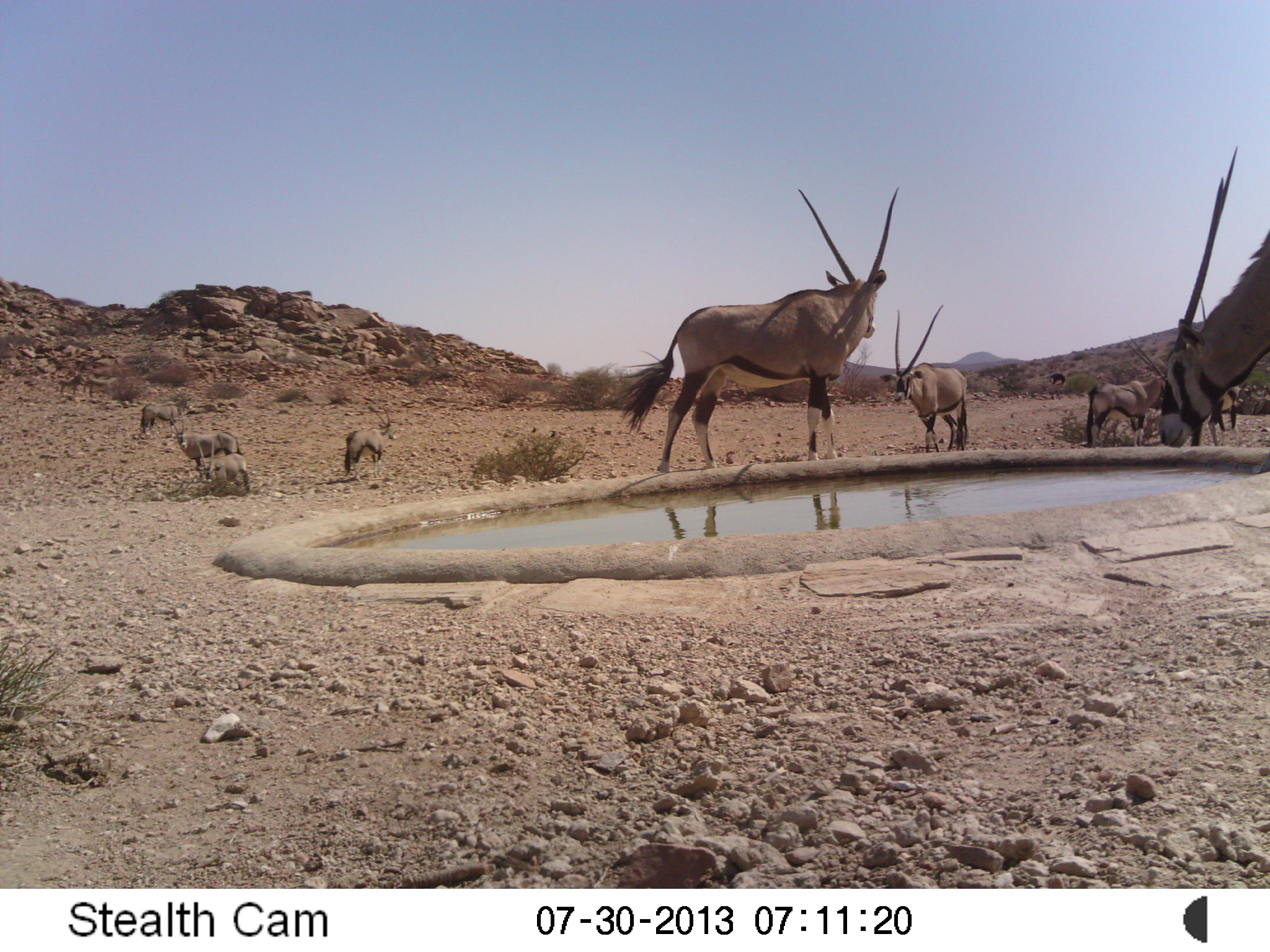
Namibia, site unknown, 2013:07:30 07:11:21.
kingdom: Animalia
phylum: Chordata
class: Mammalia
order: Artiodactyla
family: Bovidae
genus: Oryx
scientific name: Oryx gazella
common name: gemsbok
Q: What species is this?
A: Oryx gazella (gemsbok).